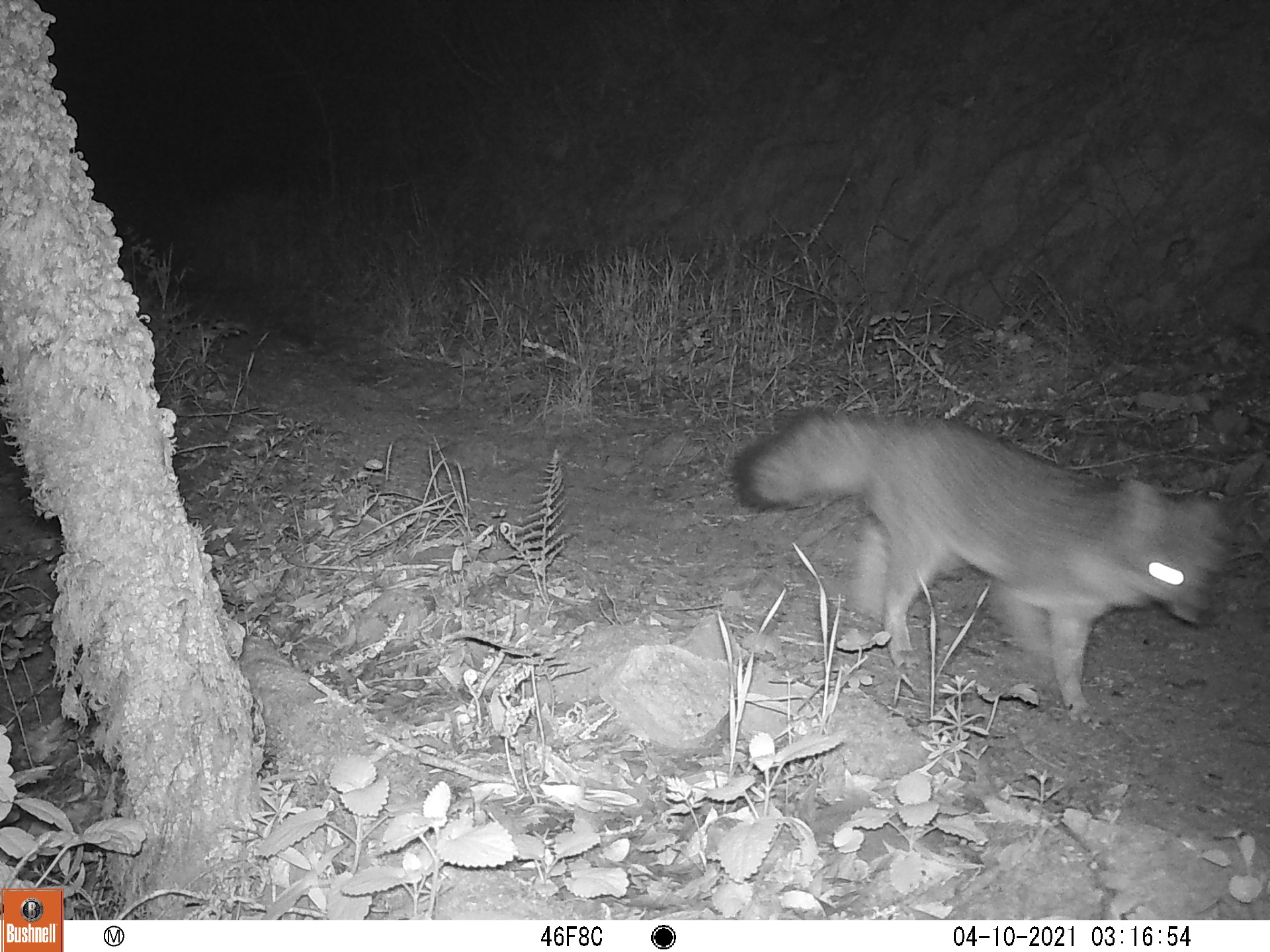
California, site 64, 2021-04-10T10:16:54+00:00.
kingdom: Animalia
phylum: Chordata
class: Mammalia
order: Carnivora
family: Canidae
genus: Urocyon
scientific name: Urocyon cinereoargenteus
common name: gray fox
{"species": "gray fox (Urocyon cinereoargenteus)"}